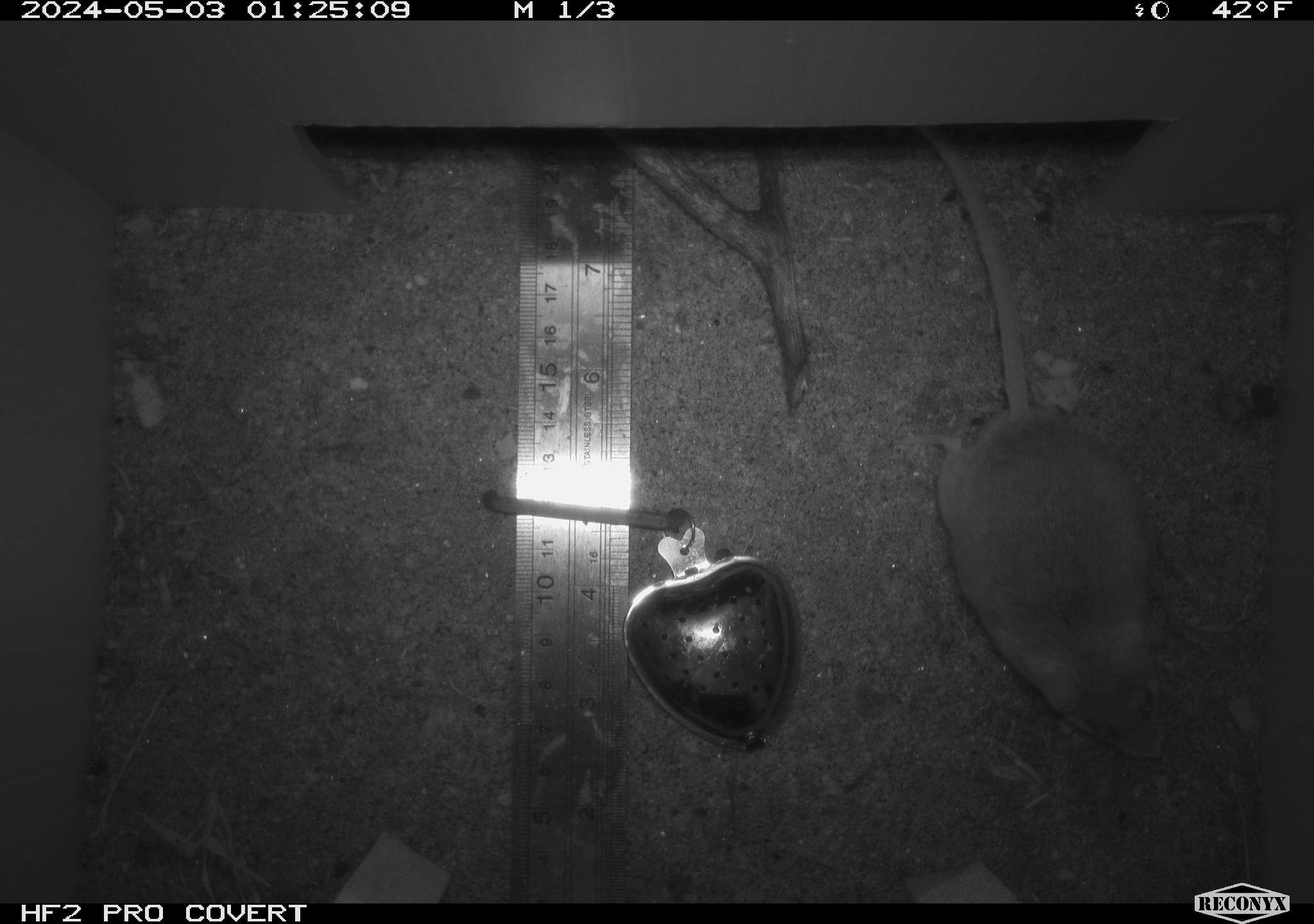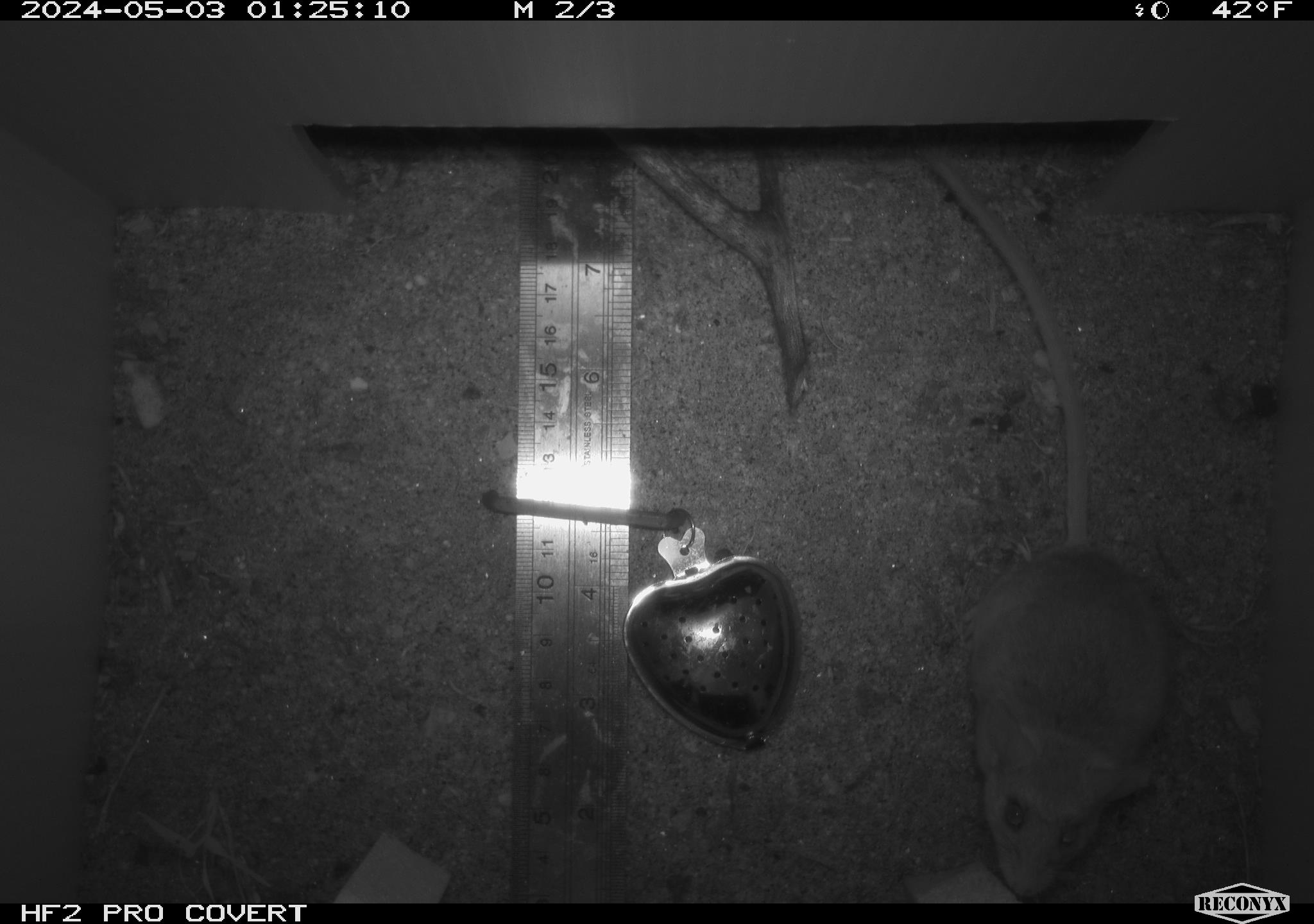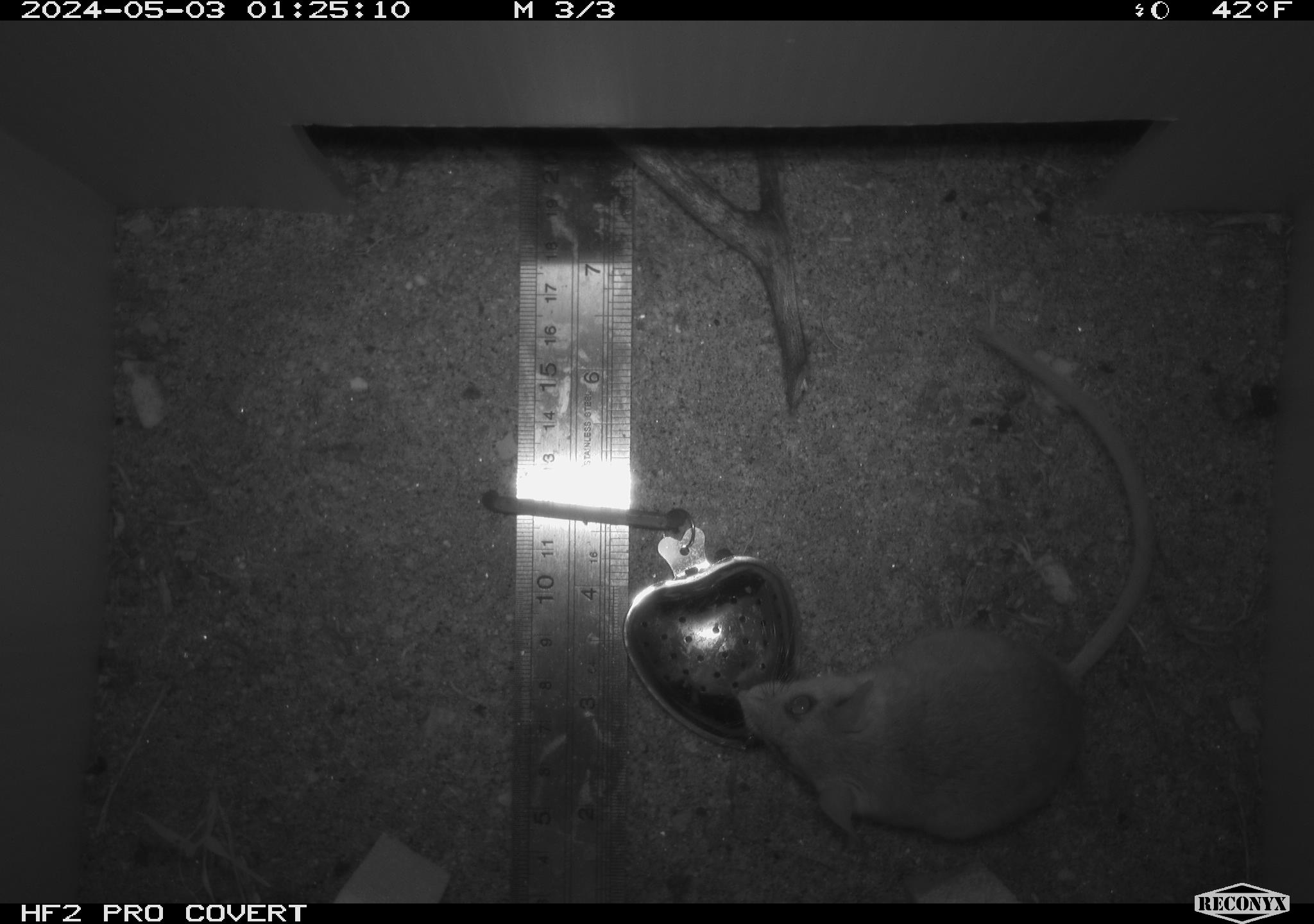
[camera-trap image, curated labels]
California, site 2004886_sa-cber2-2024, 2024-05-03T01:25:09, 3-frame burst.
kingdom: Animalia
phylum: Chordata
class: Mammalia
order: Rodentia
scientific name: Rodentia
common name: mouse species